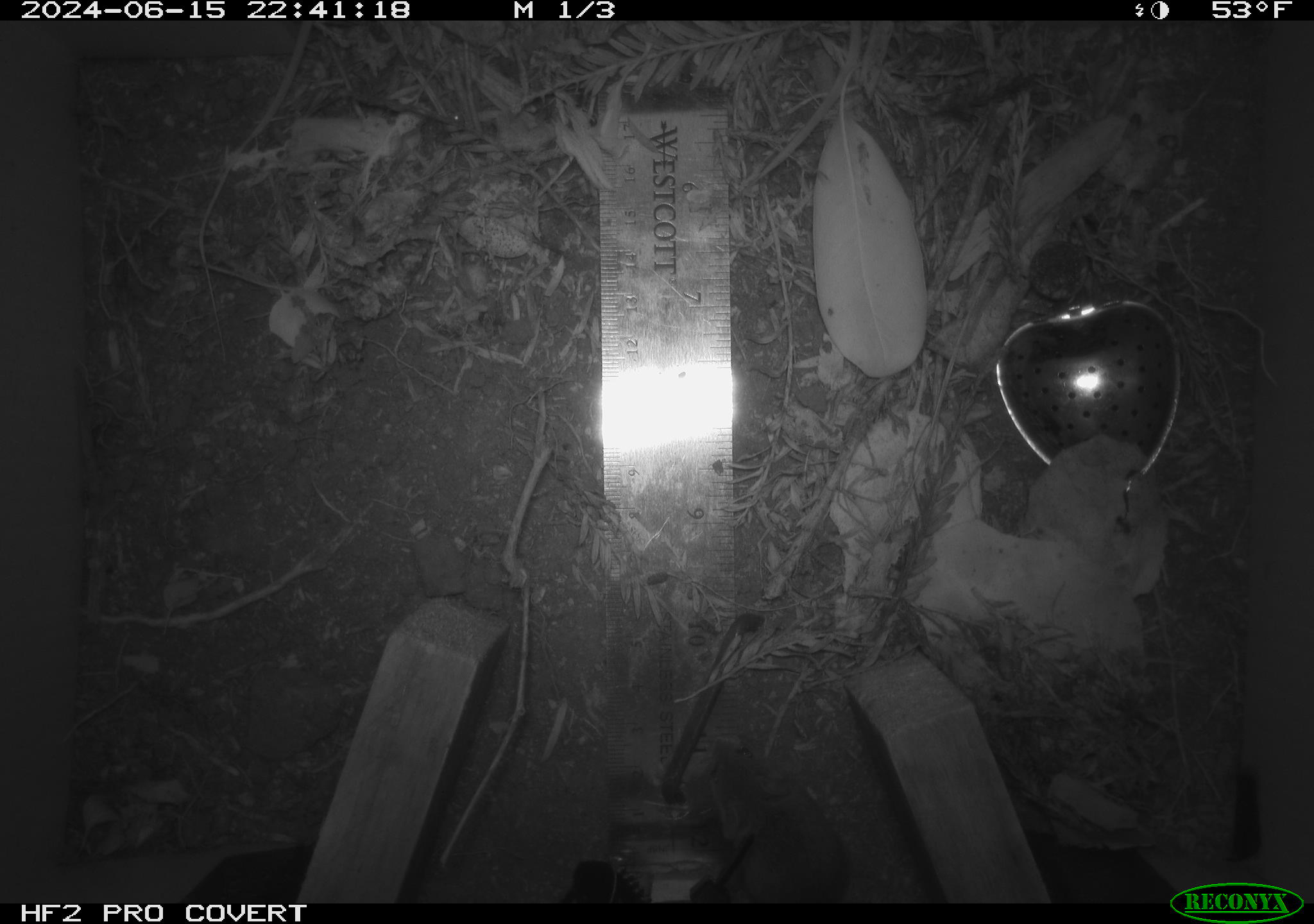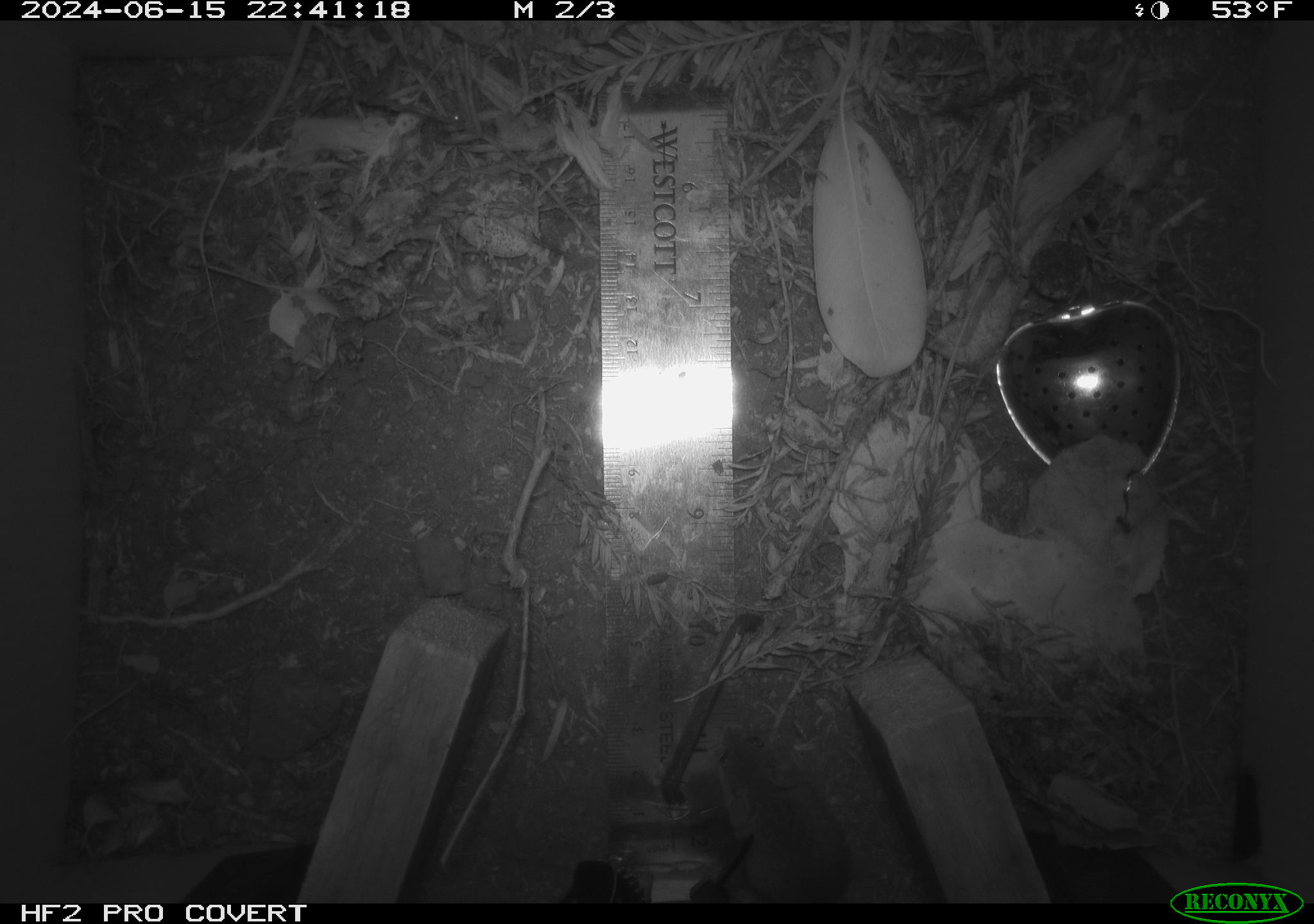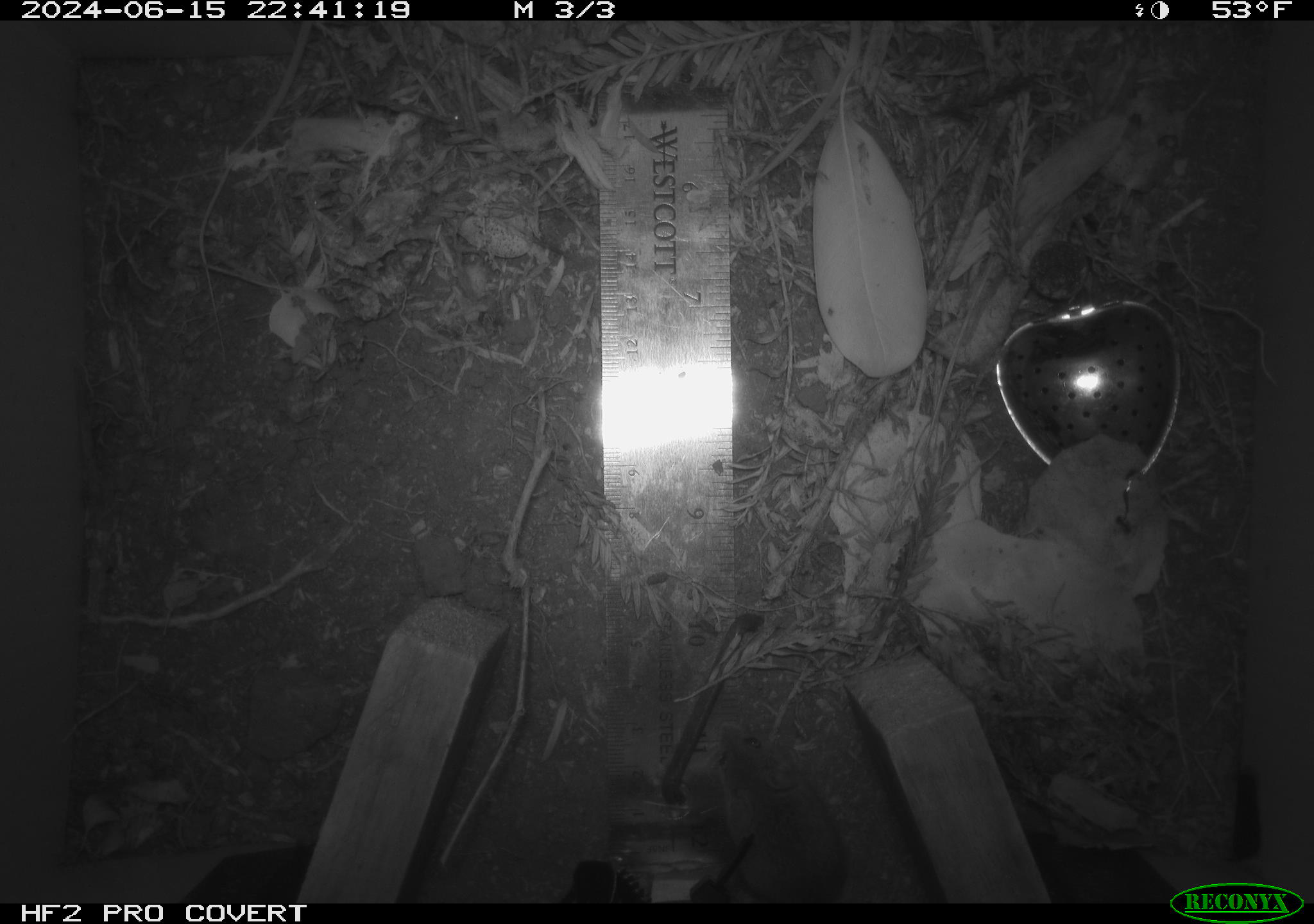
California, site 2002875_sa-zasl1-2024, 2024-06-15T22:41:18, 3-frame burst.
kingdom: Animalia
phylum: Chordata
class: Mammalia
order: Rodentia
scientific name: Rodentia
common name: mouse species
Mouse species (Rodentia).